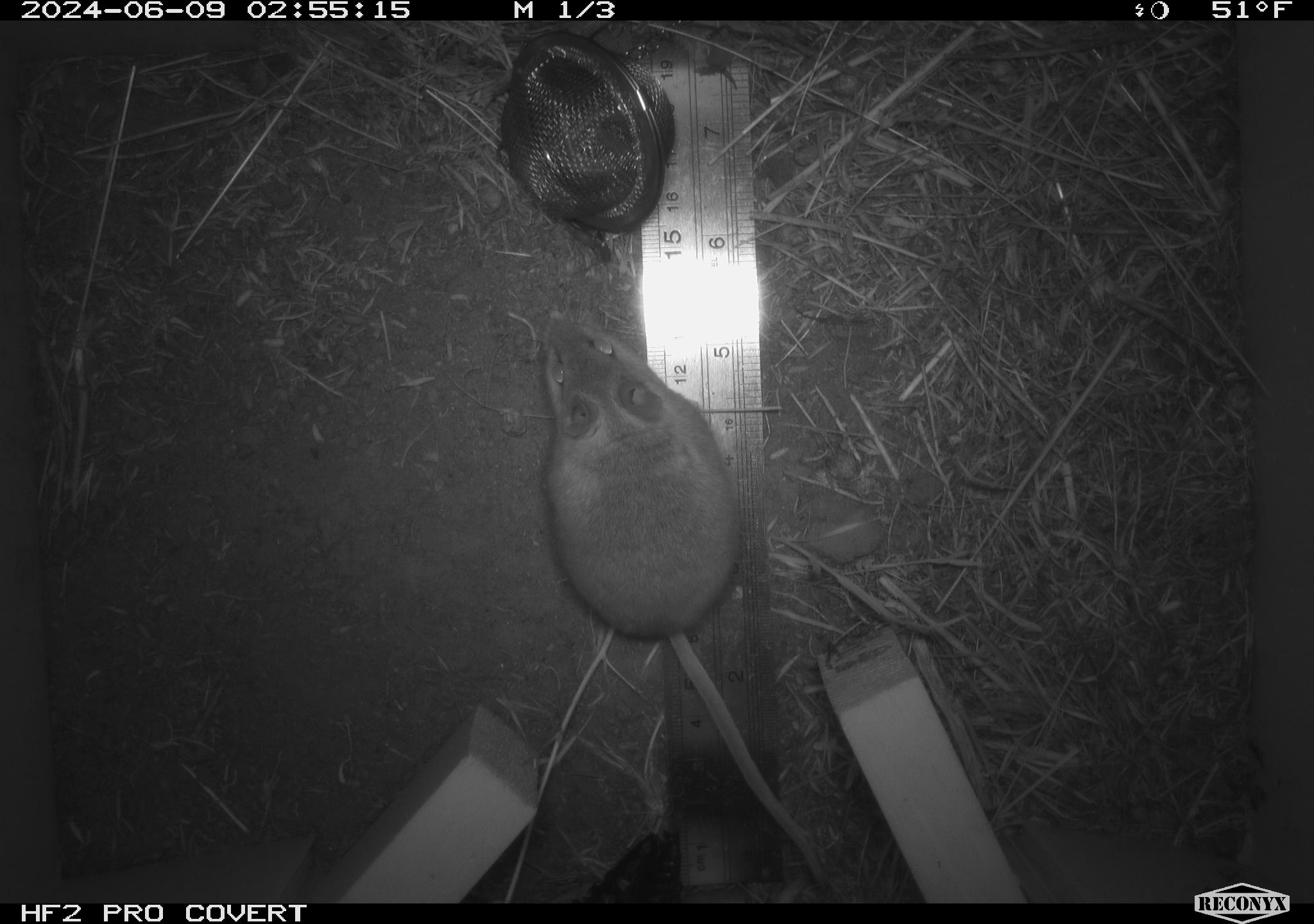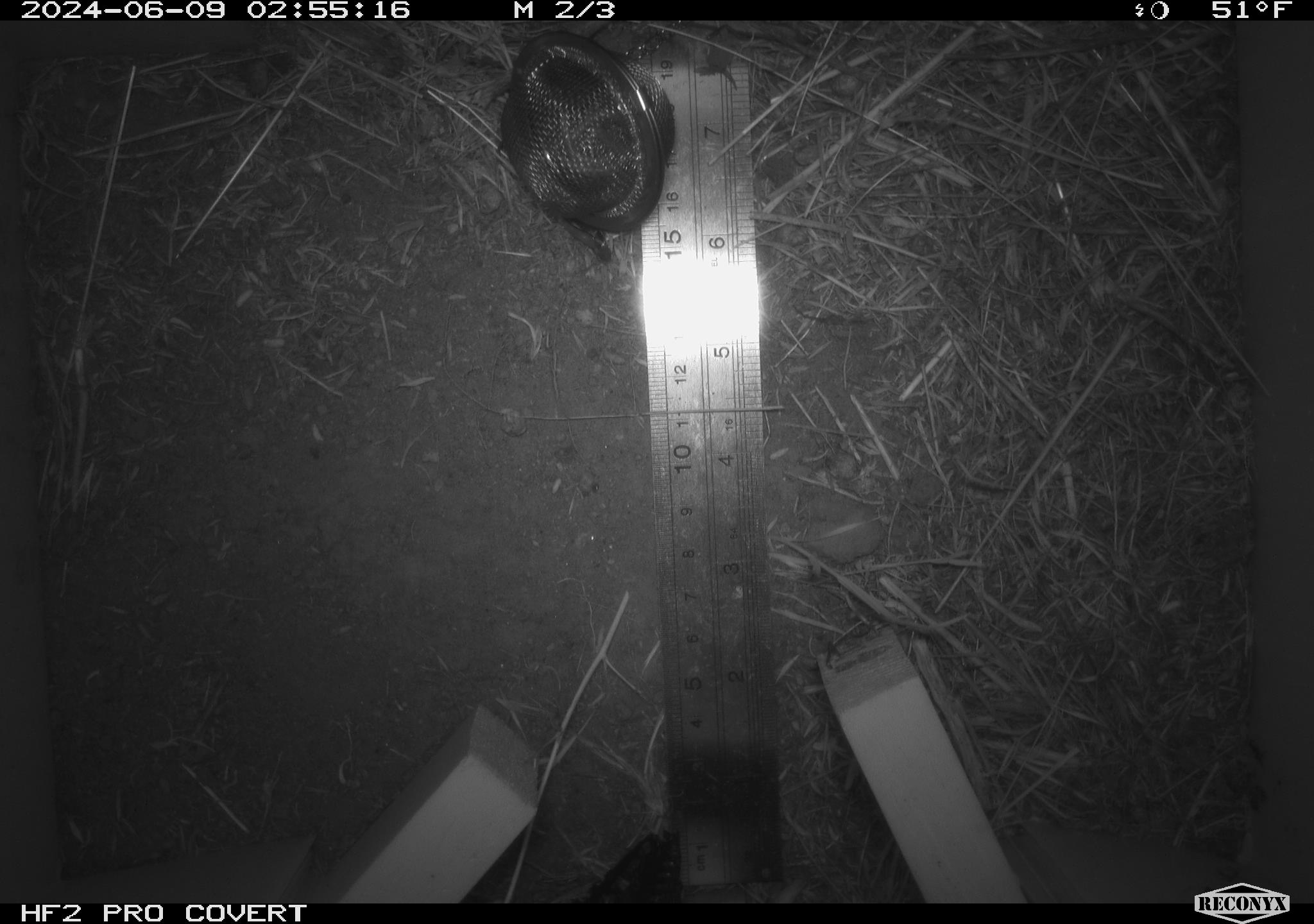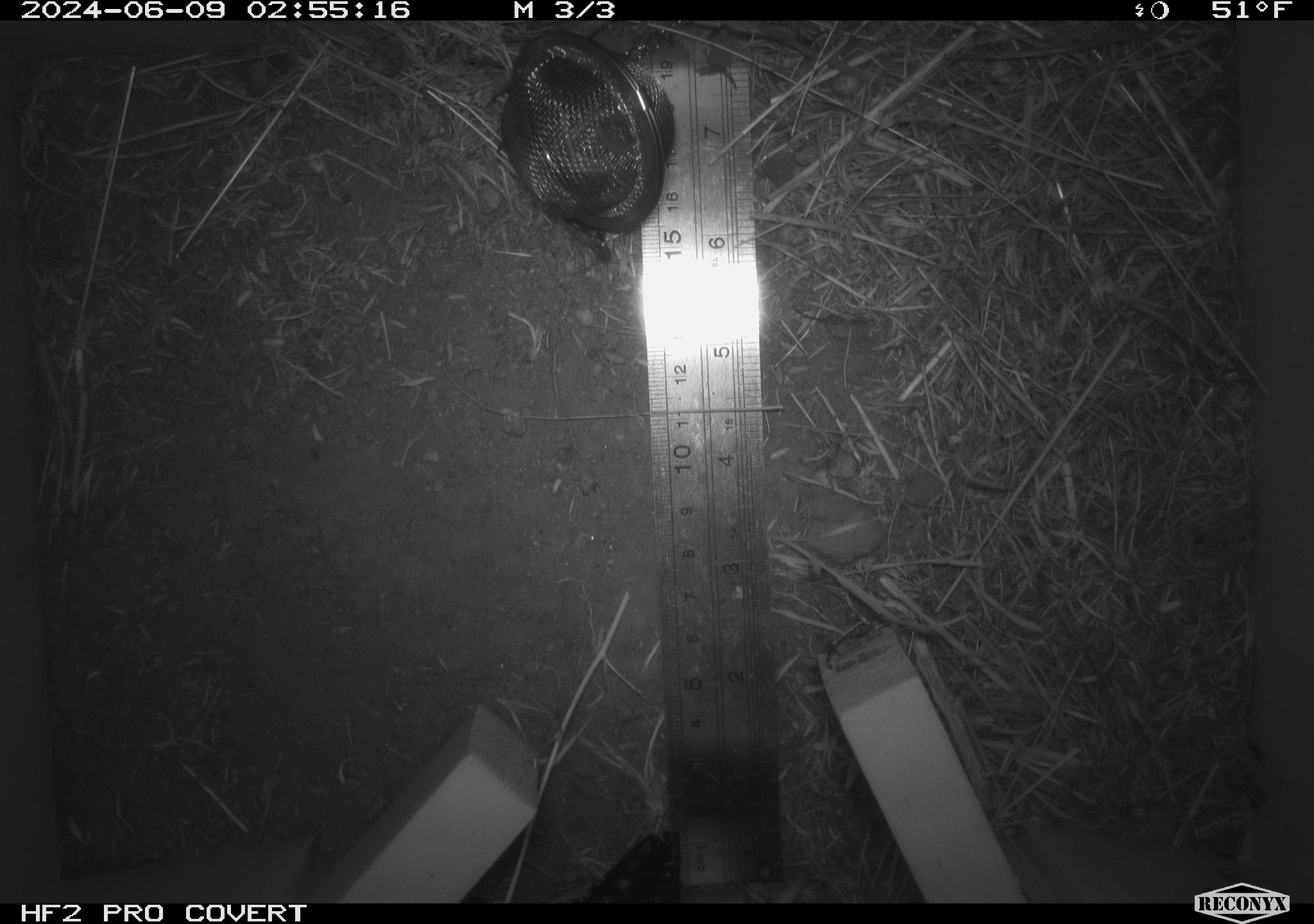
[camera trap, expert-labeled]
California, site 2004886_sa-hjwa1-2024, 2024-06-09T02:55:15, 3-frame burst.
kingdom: Animalia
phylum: Chordata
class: Mammalia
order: Rodentia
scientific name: Rodentia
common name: rodent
Rodent (Rodentia).